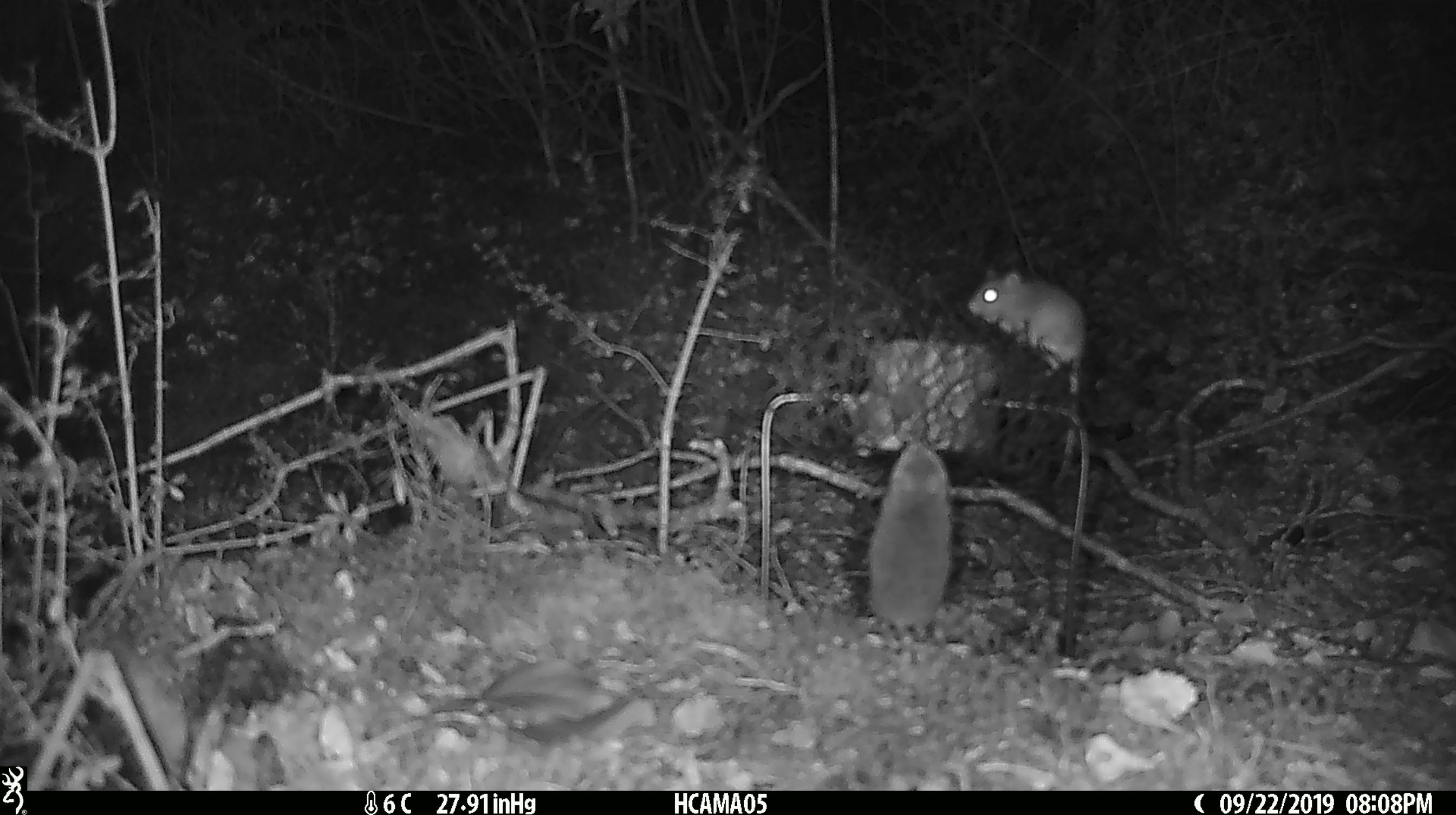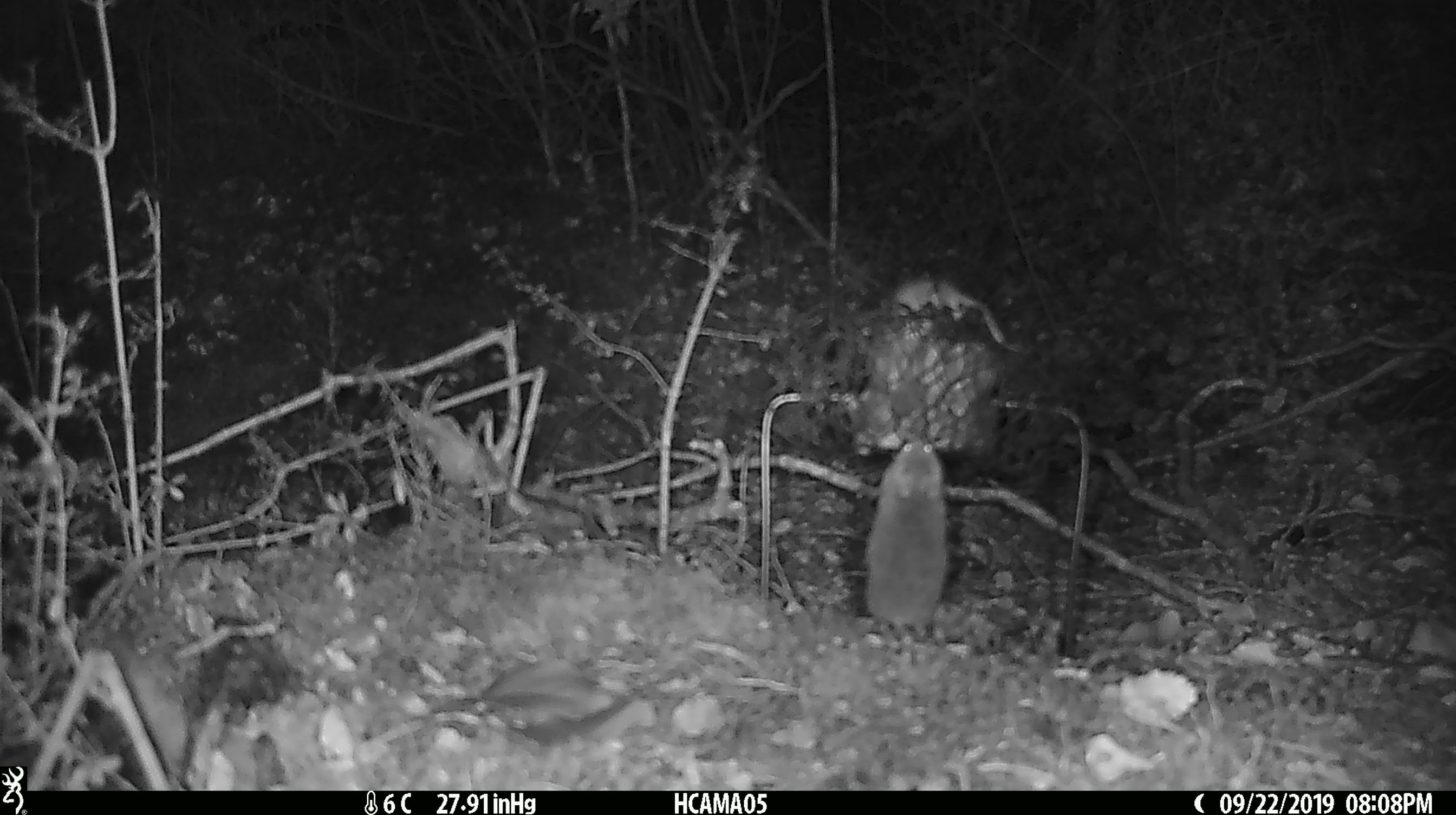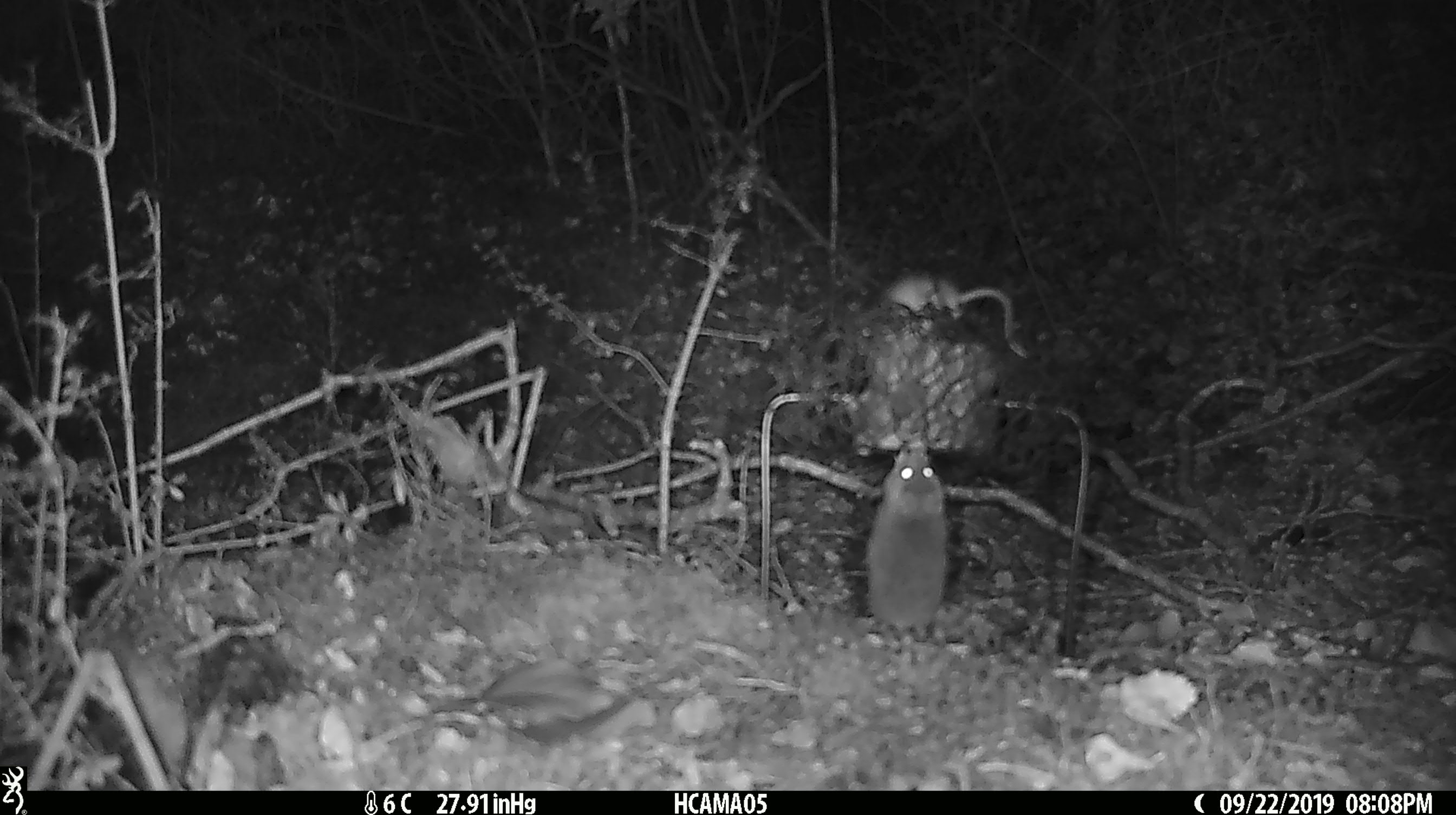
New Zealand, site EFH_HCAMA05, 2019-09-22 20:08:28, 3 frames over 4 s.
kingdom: Animalia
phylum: Chordata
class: Mammalia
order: Rodentia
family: Muridae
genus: Mus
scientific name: Mus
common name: mouse